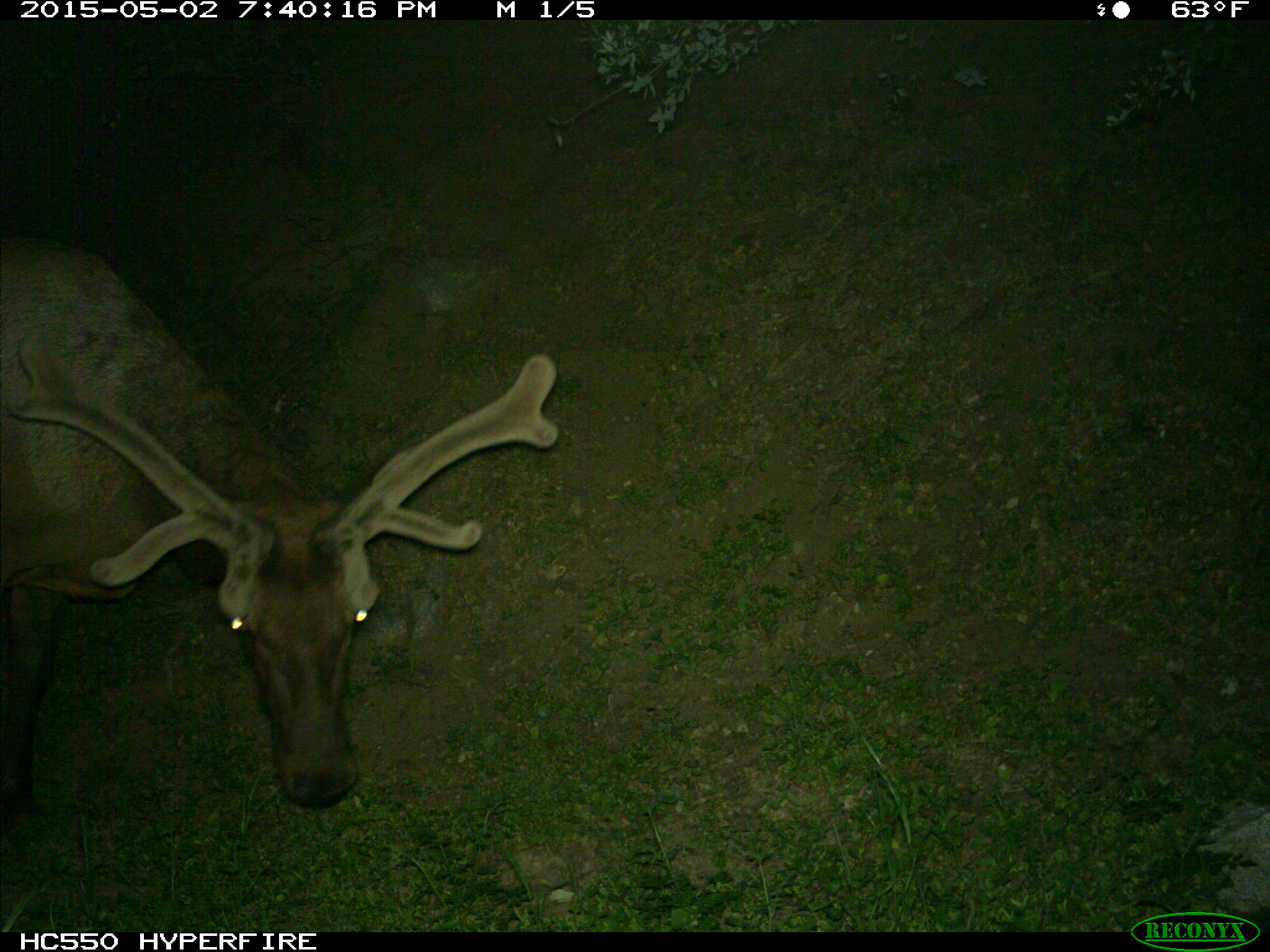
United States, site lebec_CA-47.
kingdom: Animalia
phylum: Chordata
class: Mammalia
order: Artiodactyla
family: Cervidae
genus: Cervus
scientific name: Cervus canadensis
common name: elk